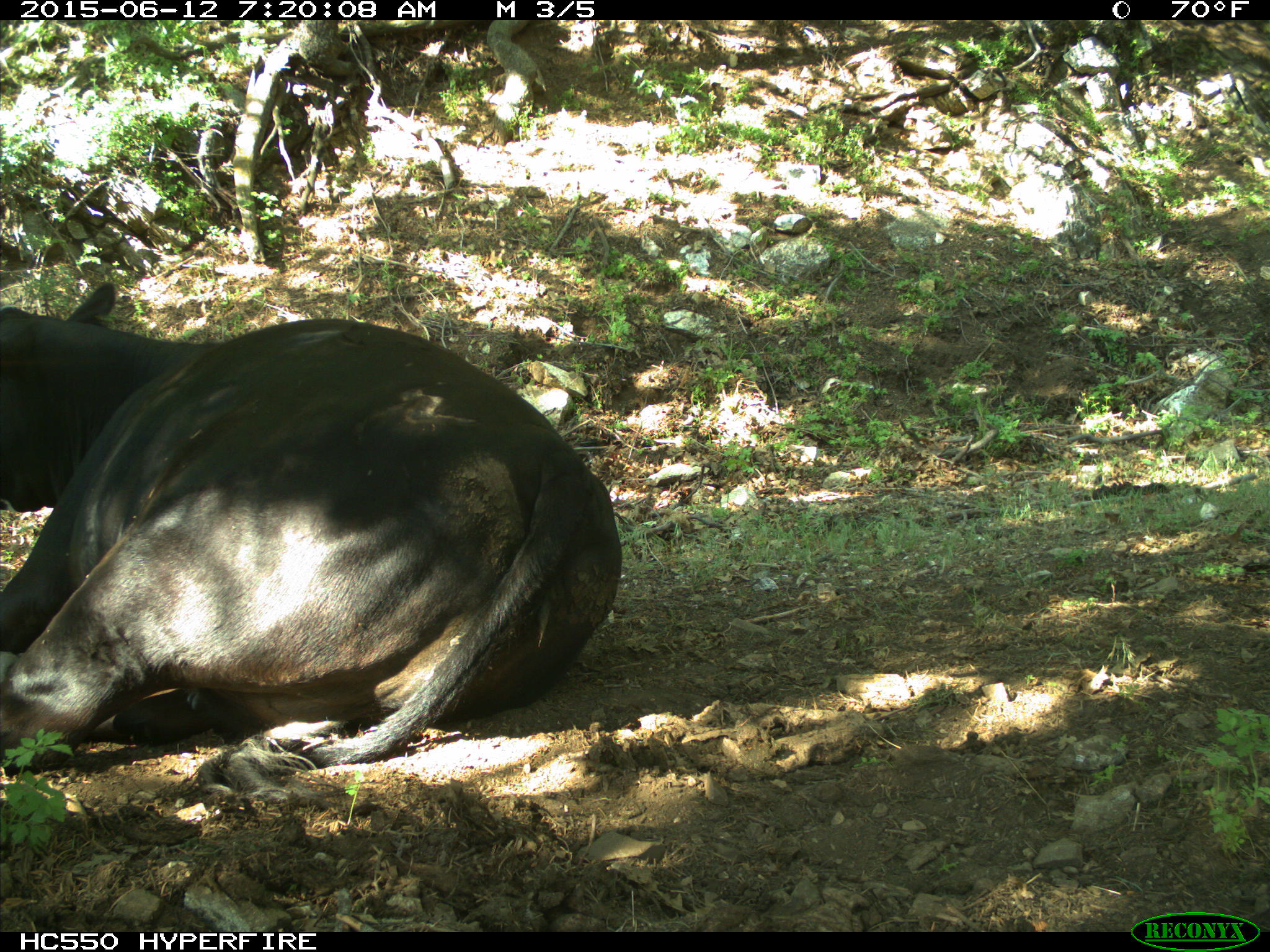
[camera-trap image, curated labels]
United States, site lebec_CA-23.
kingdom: Animalia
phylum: Chordata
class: Mammalia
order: Artiodactyla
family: Bovidae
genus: Bos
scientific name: Bos taurus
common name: domestic cow